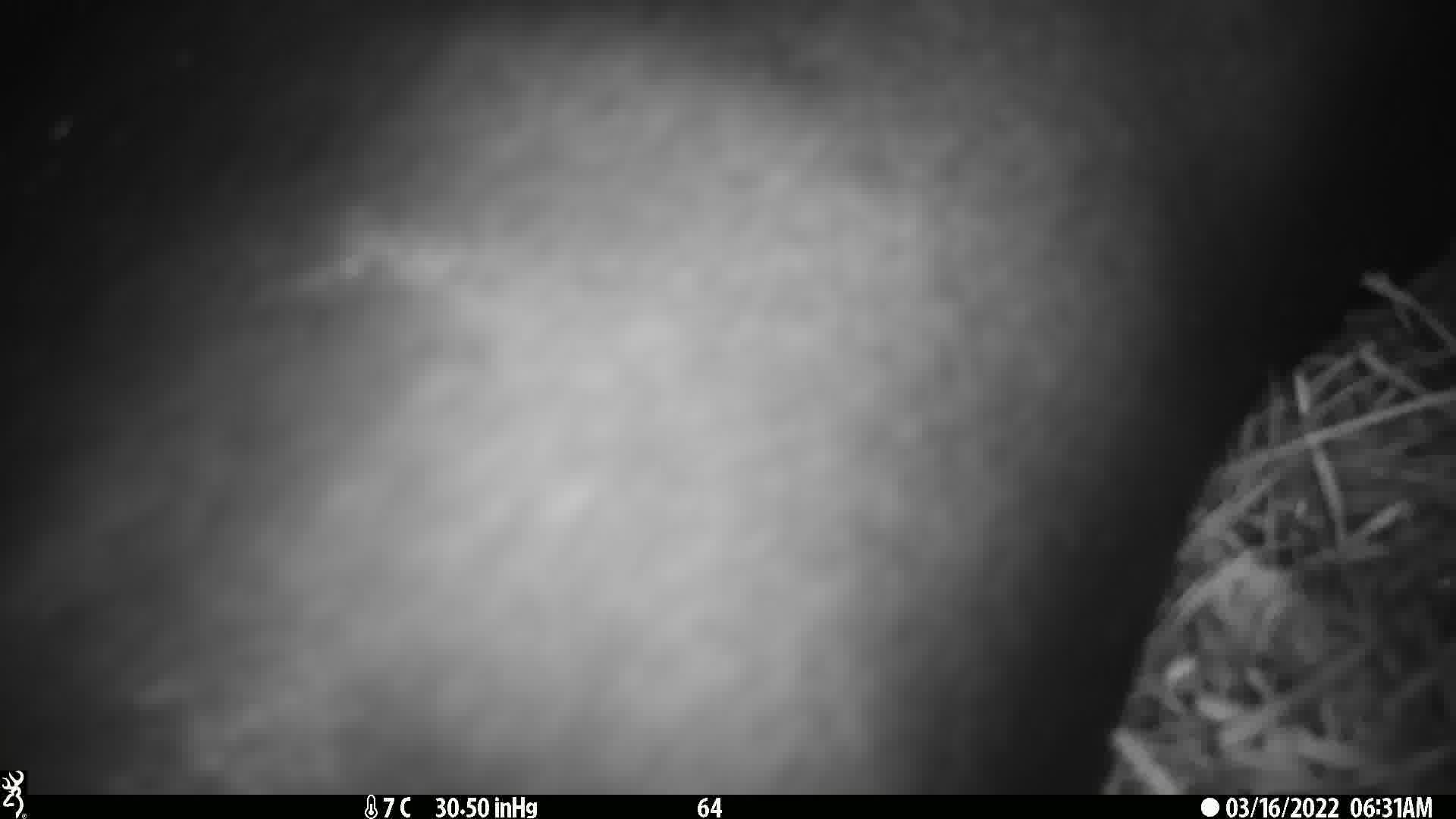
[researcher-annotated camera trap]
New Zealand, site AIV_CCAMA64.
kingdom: Animalia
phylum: Chordata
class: Mammalia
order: Carnivora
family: Otariidae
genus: Phocarctos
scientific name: Phocarctos hookeri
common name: new zealand sea lion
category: sealion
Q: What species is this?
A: Sealion (new zealand sea lion) (Phocarctos hookeri).